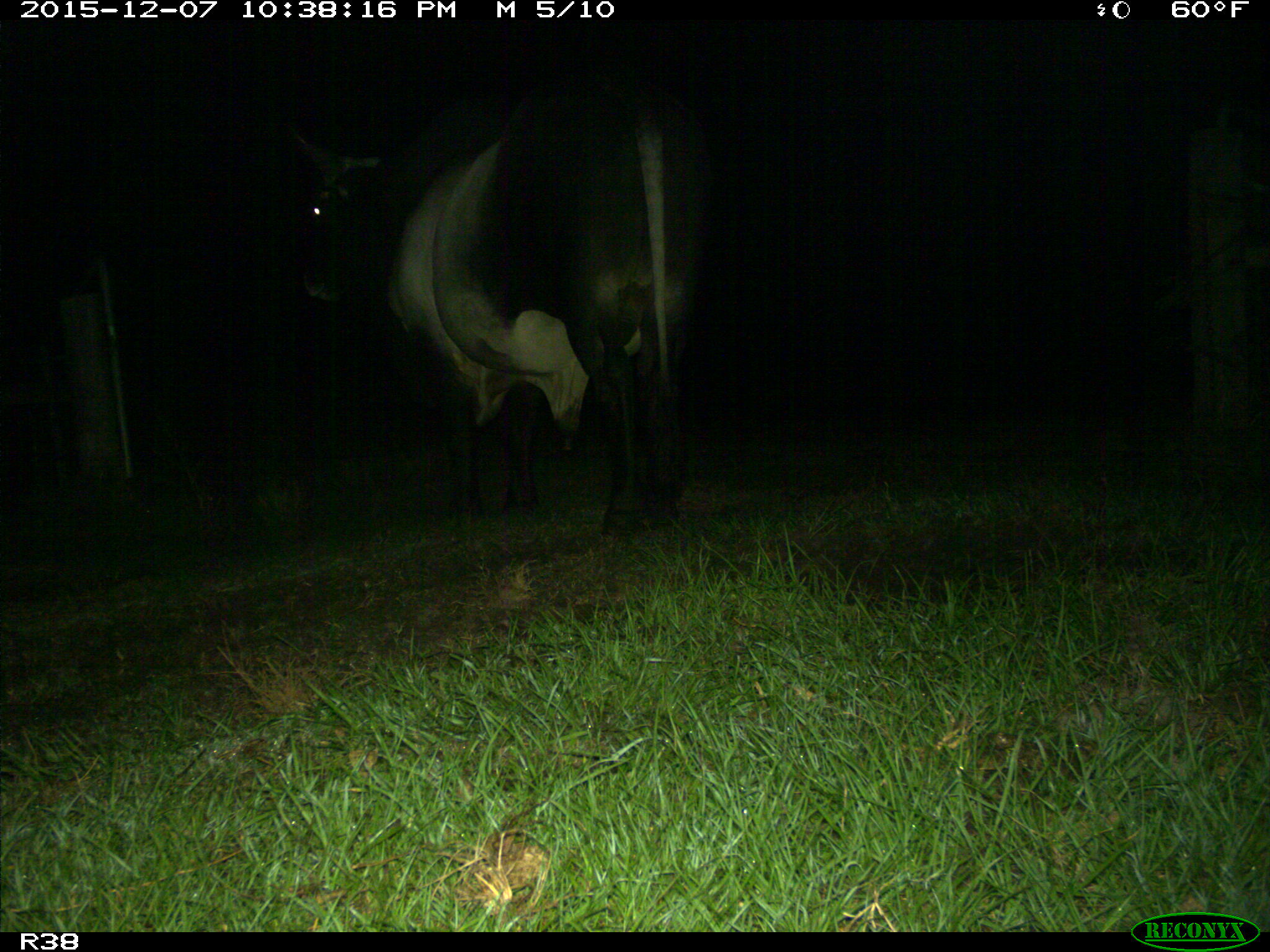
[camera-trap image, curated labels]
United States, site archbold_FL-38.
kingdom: Animalia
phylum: Chordata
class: Mammalia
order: Artiodactyla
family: Bovidae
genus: Bos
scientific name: Bos taurus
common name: domestic cow